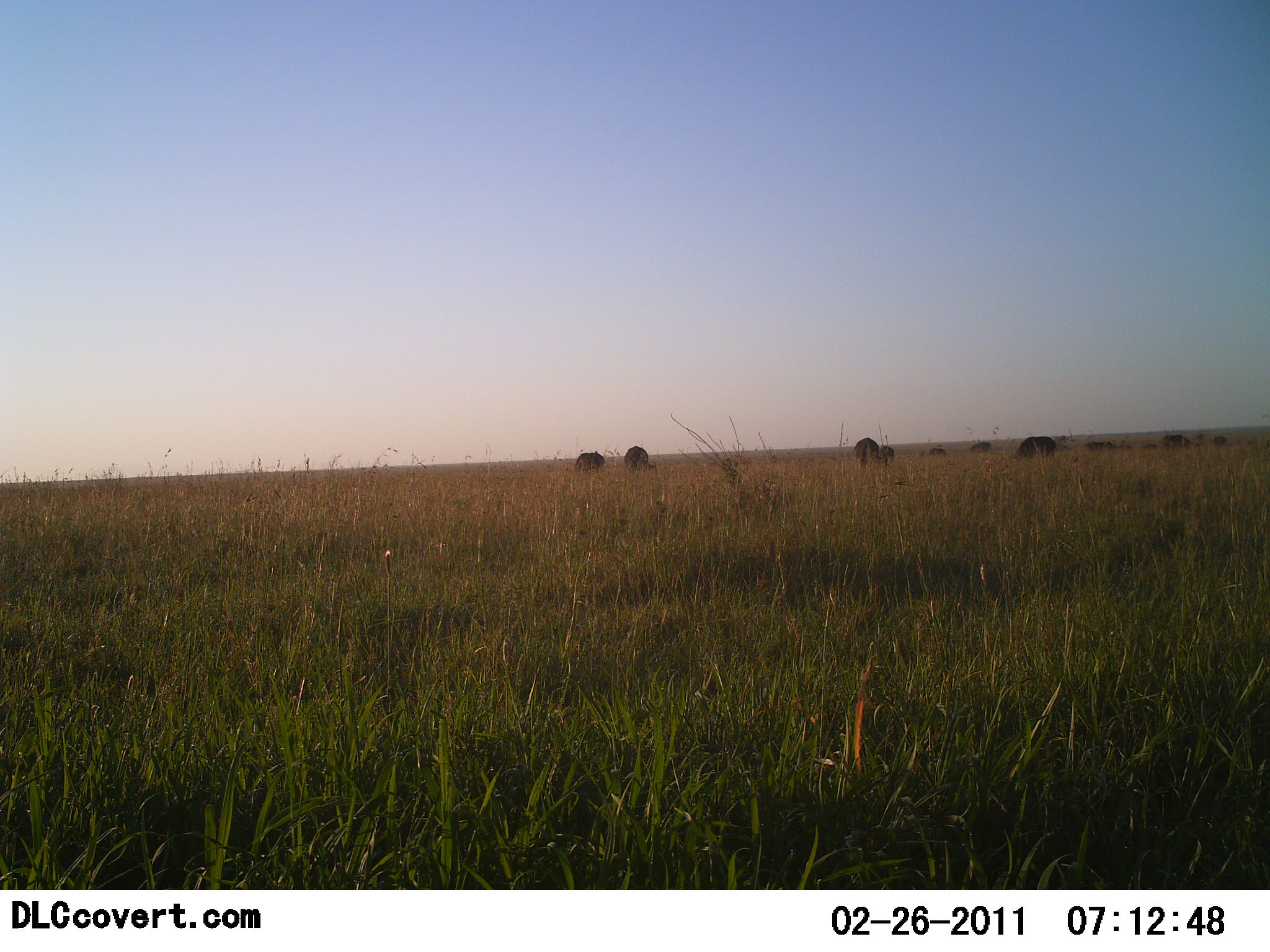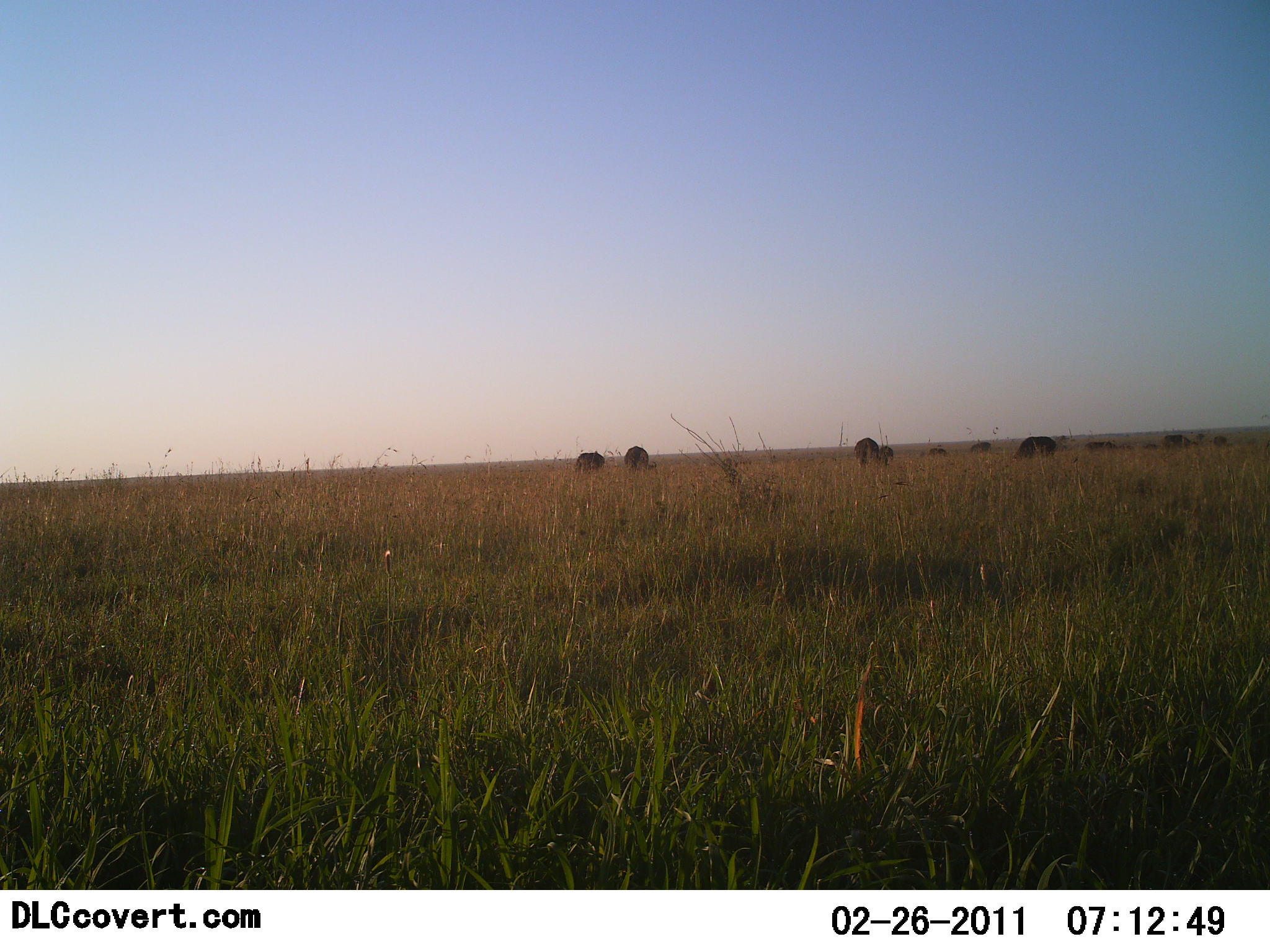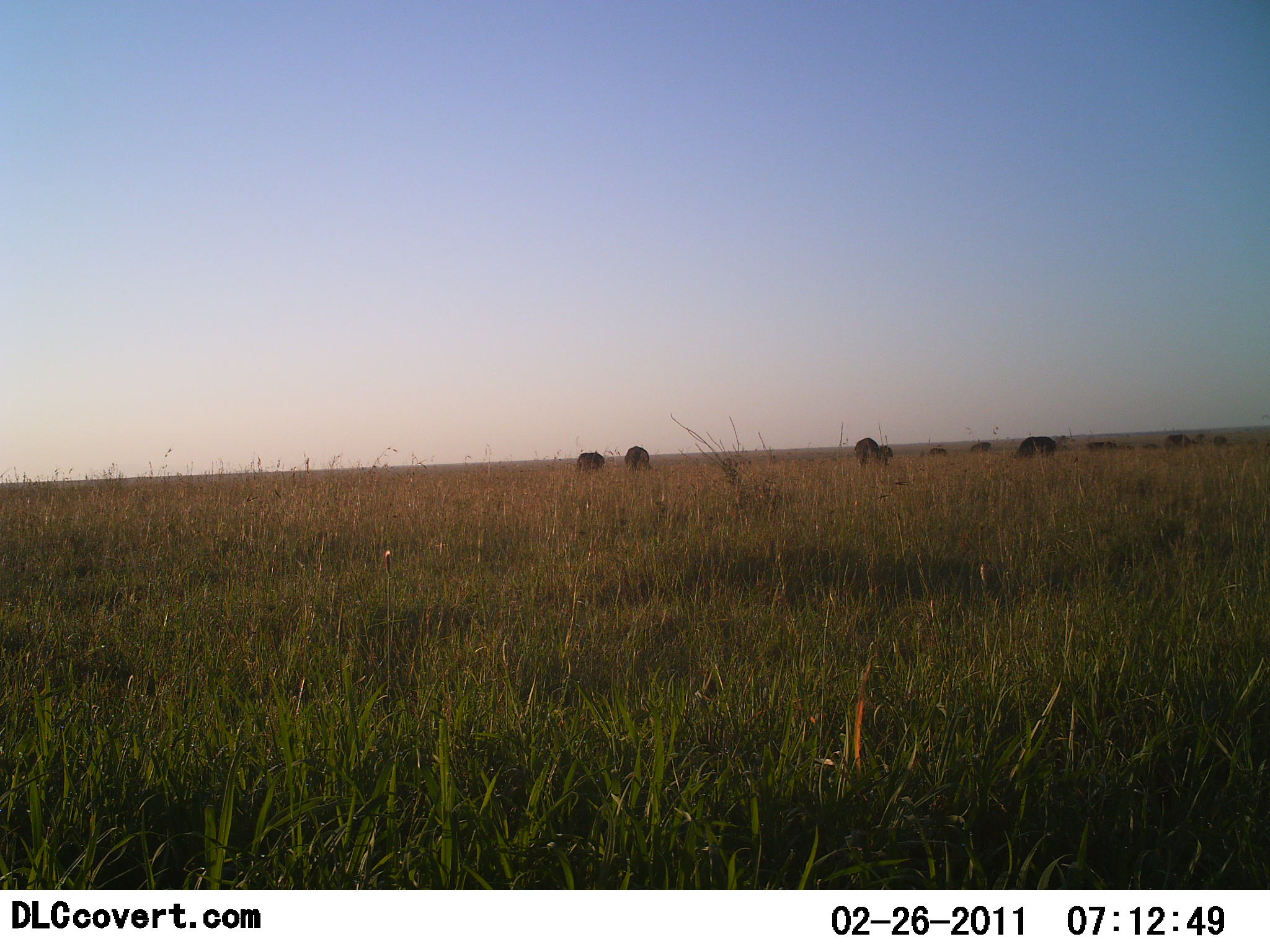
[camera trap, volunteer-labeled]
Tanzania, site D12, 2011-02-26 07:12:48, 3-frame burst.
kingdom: Animalia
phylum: Chordata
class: Mammalia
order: Artiodactyla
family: Bovidae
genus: Connochaetes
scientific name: Connochaetes taurinus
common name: blue wildebeest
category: wildebeest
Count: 10.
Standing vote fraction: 33%.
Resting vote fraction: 0%.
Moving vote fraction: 0%.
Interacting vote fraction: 0%.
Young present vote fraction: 0%.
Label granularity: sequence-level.